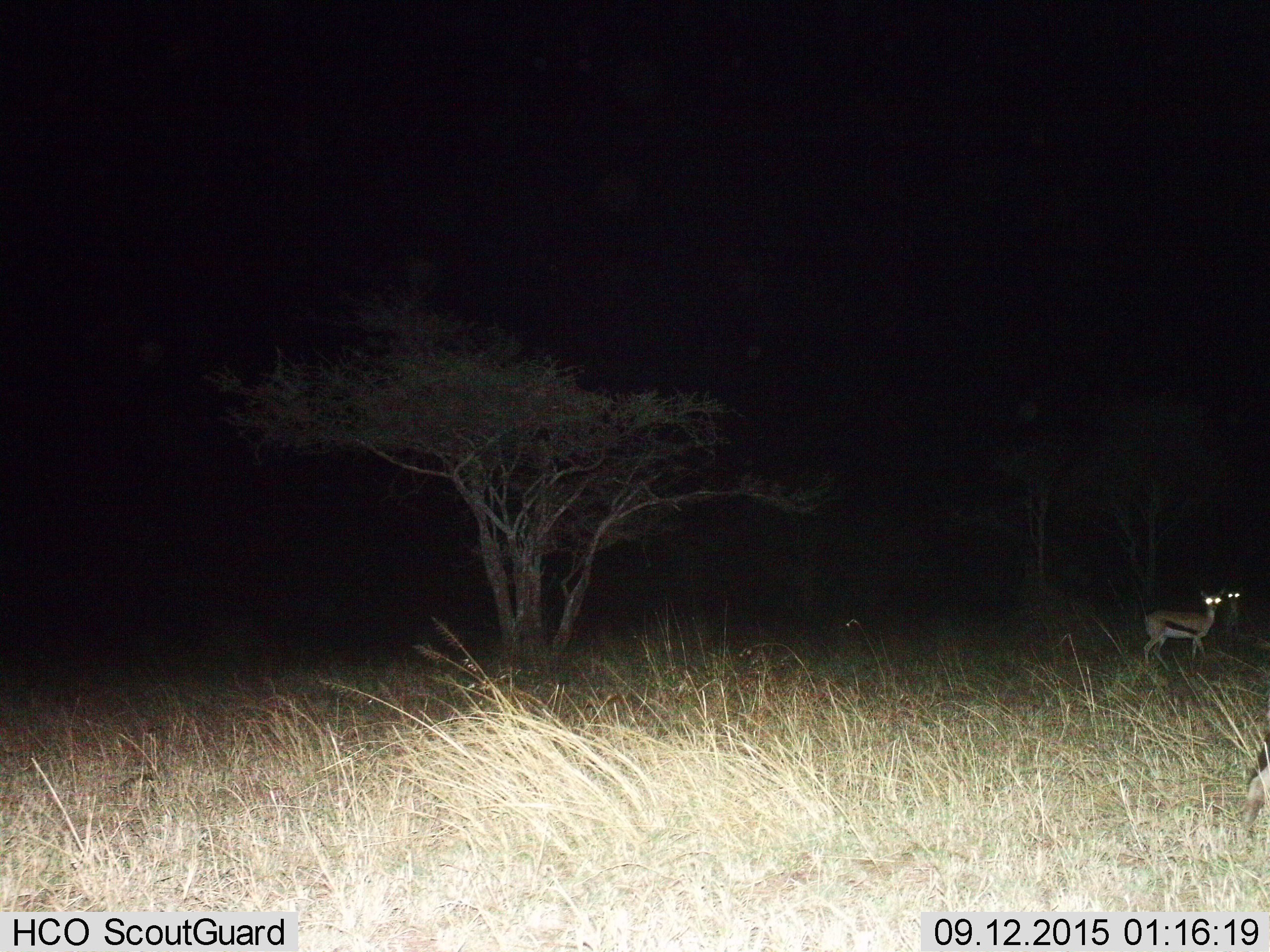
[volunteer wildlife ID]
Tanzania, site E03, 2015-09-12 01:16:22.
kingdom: Animalia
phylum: Chordata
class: Mammalia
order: Artiodactyla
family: Bovidae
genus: Eudorcas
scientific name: Eudorcas thomsonii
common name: thomson's gazelle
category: gazellethomsons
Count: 3.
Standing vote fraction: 94%.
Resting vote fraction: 0%.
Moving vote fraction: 12%.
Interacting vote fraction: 0%.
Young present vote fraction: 6%.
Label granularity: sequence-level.